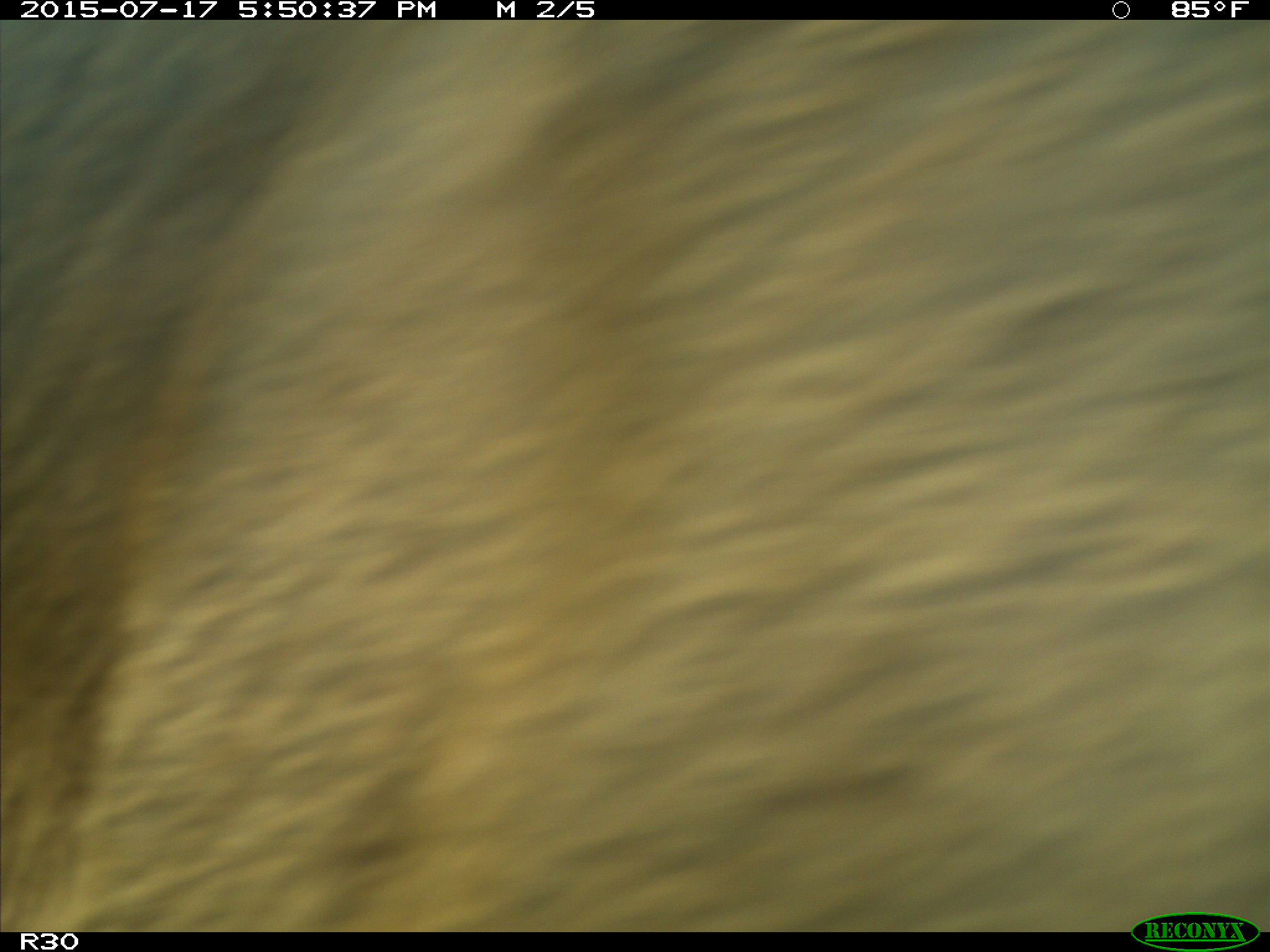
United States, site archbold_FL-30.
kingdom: Animalia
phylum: Chordata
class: Mammalia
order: Artiodactyla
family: Bovidae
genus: Bos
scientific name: Bos taurus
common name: domestic cow